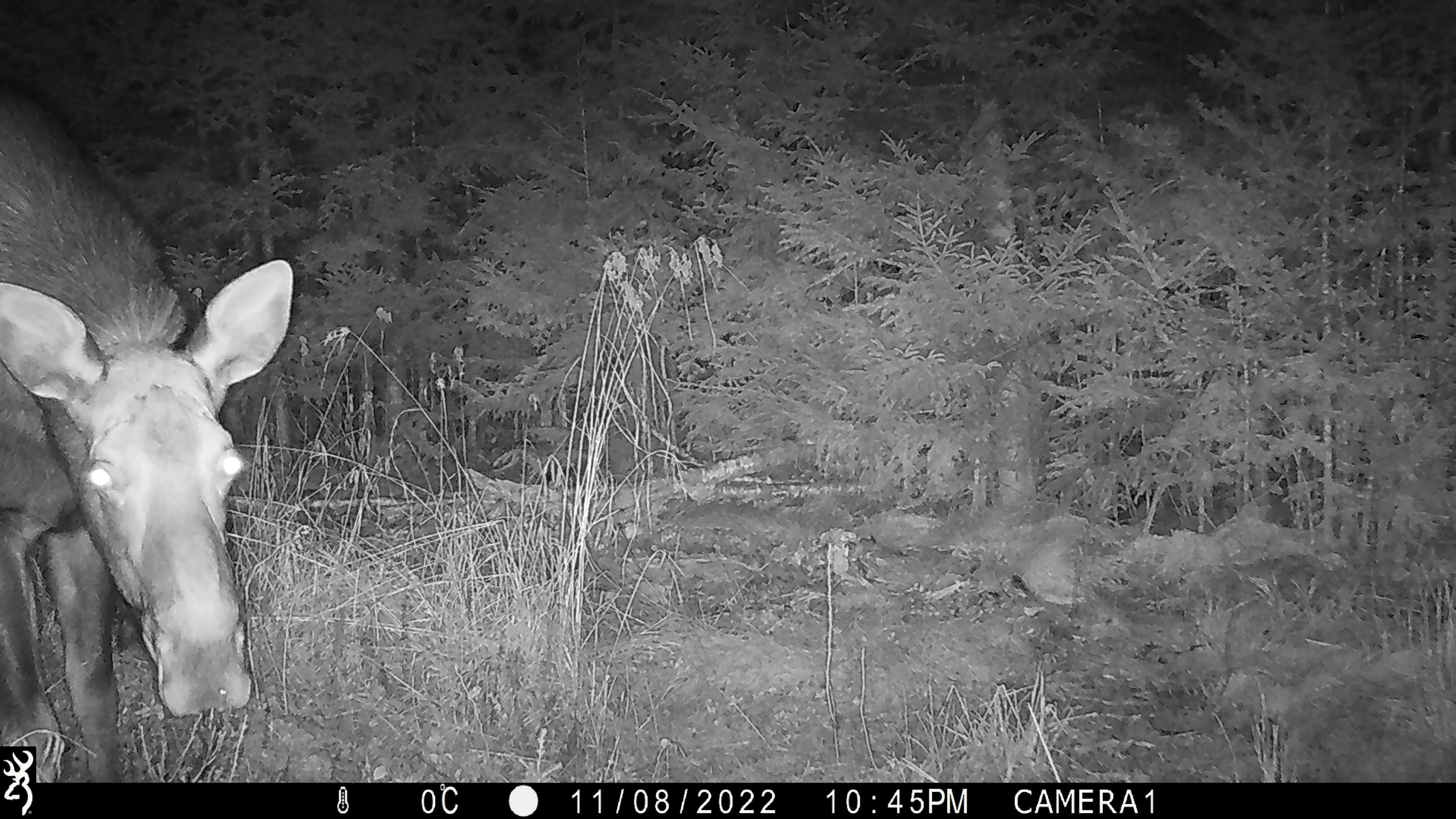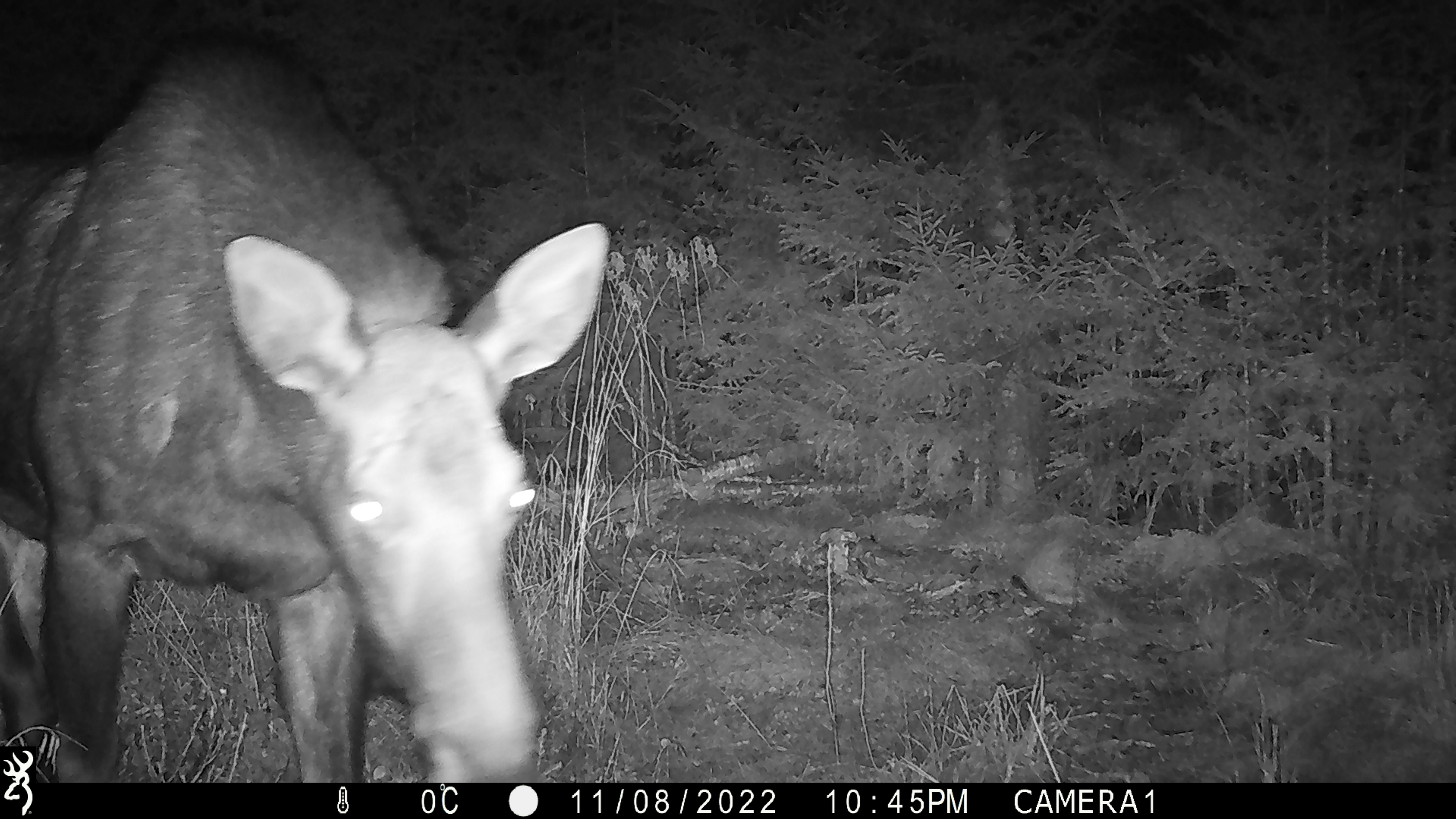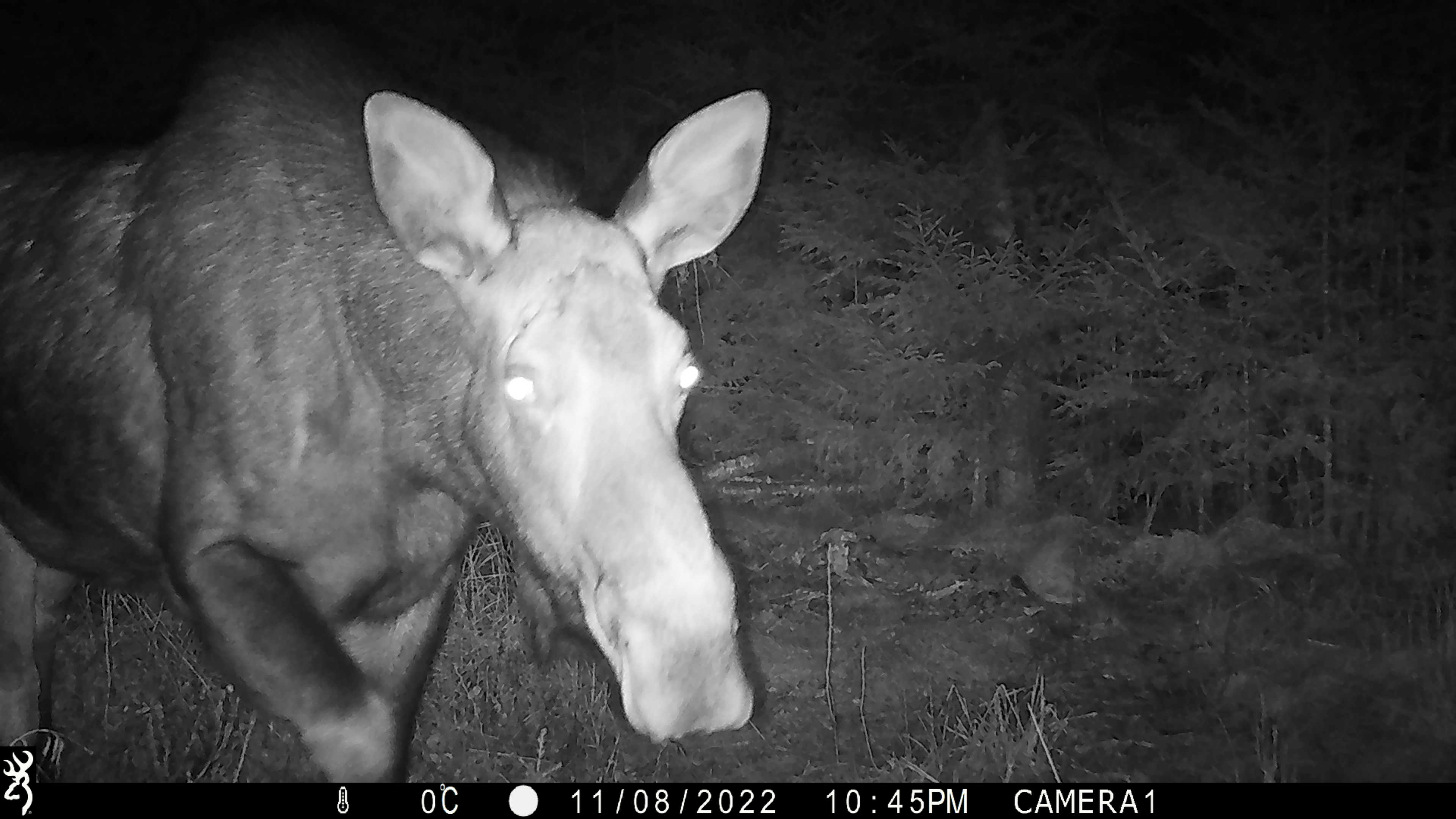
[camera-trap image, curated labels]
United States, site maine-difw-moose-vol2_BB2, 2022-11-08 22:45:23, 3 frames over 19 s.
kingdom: Animalia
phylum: Chordata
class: Mammalia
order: Artiodactyla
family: Cervidae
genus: Alces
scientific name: Alces alces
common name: moose